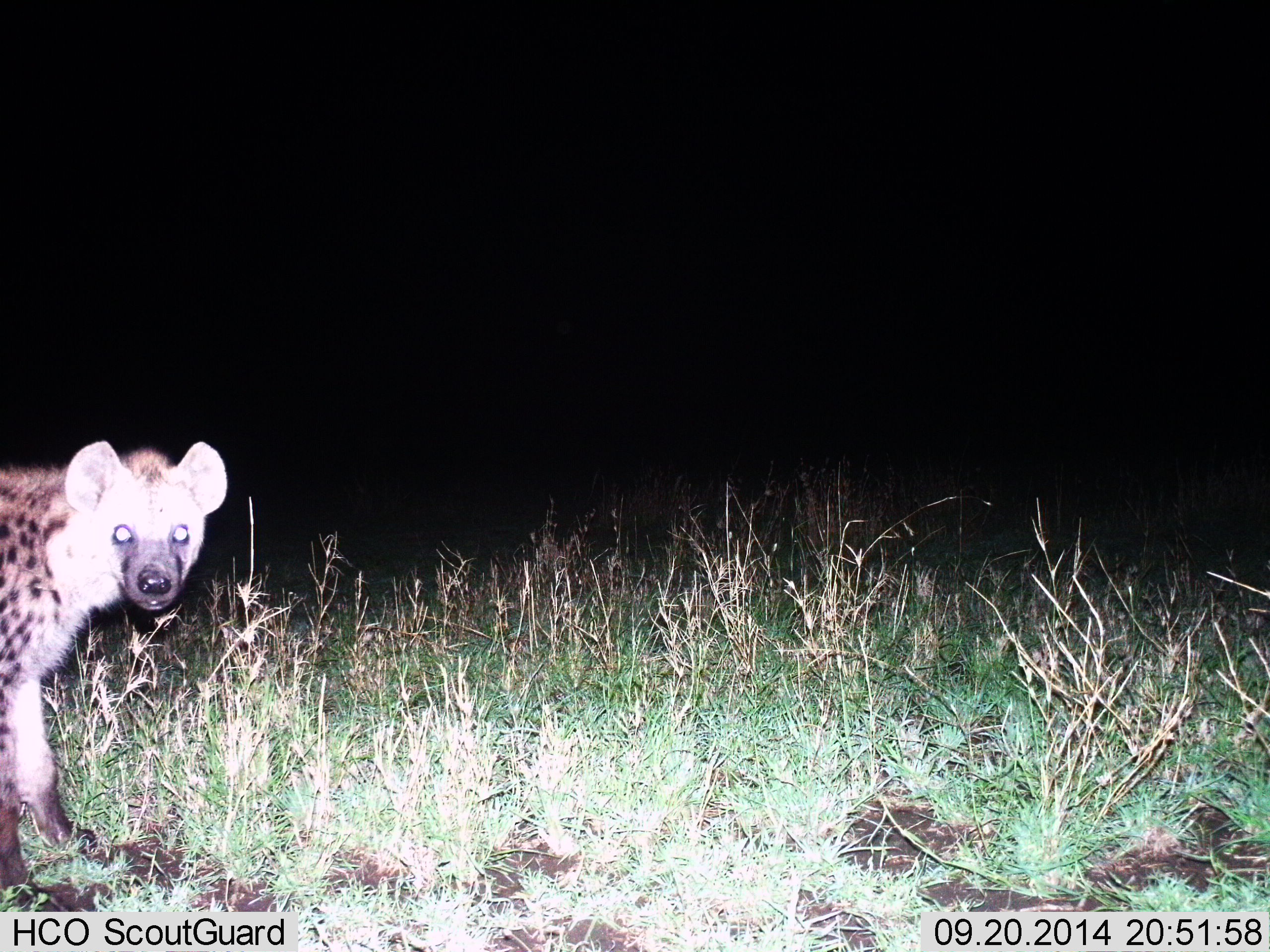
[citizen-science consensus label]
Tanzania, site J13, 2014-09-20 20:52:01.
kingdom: Animalia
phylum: Chordata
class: Mammalia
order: Carnivora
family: Hyaenidae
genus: Crocuta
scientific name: Crocuta crocuta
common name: spotted hyena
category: hyenaspotted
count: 1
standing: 100%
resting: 0%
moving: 0%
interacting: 0%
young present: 0%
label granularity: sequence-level